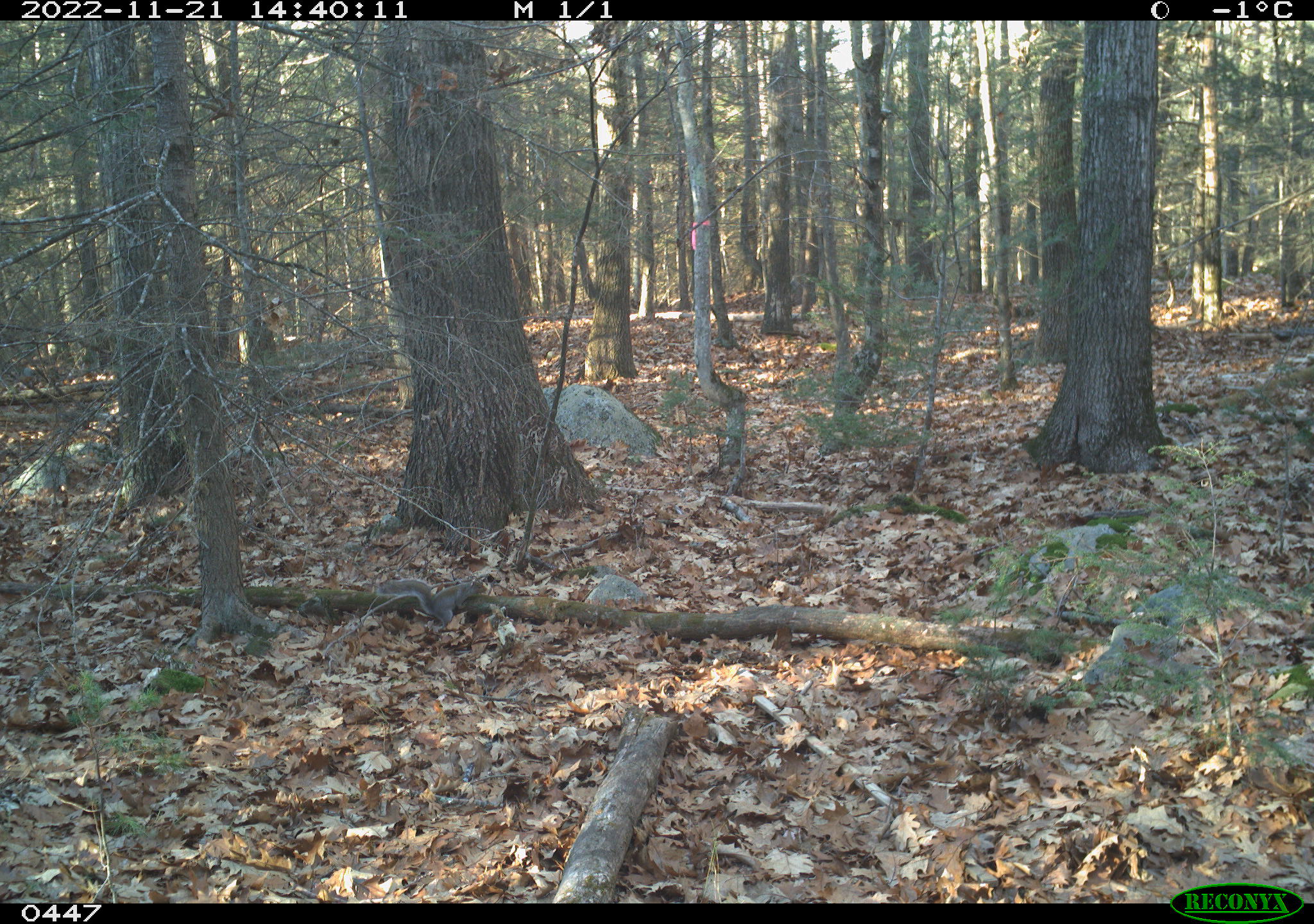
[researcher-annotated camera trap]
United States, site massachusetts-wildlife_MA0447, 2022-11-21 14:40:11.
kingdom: Animalia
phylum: Chordata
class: Mammalia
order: Rodentia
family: Sciuridae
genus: Sciurus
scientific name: Sciurus carolinensis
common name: gray squirrel